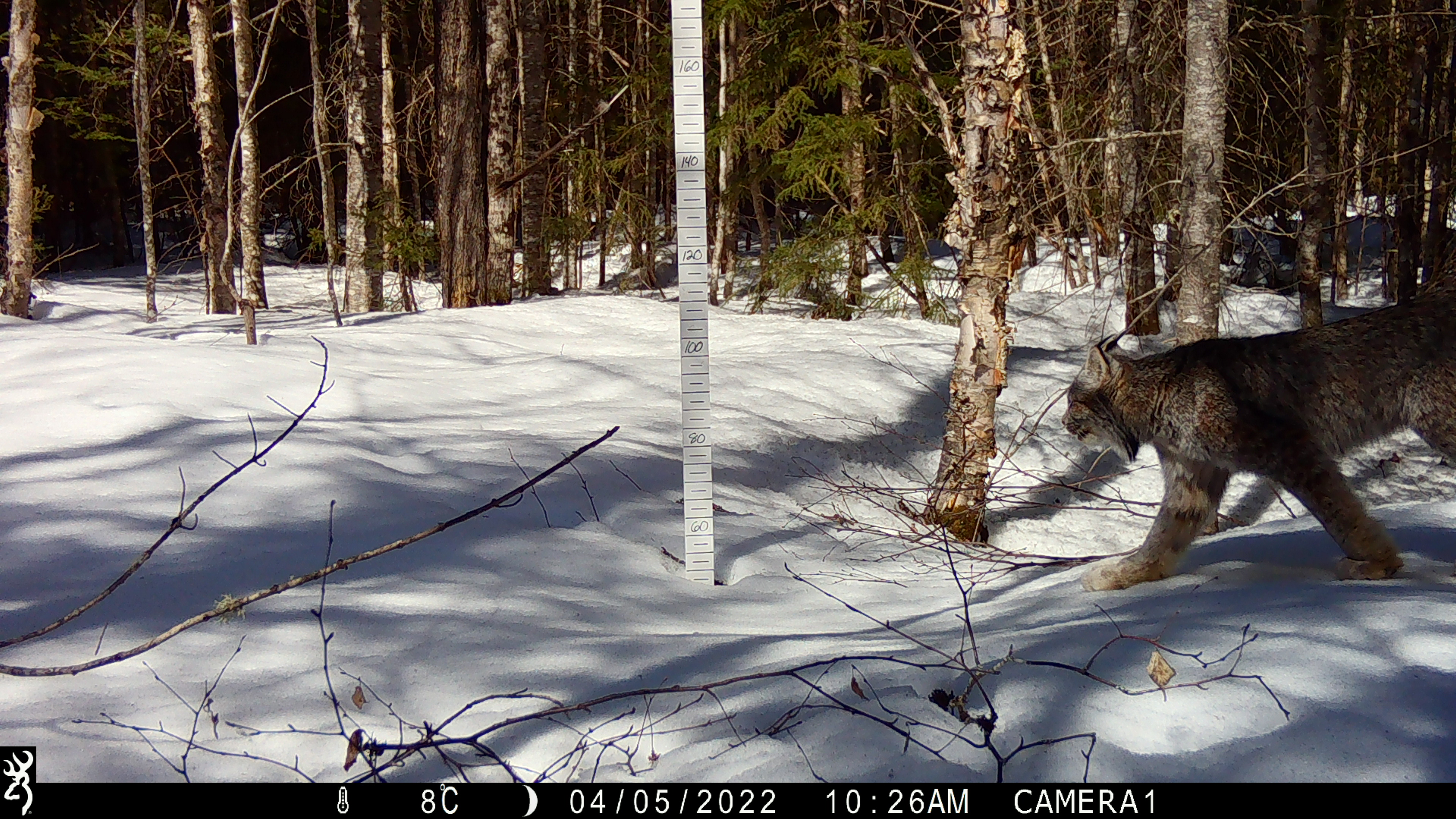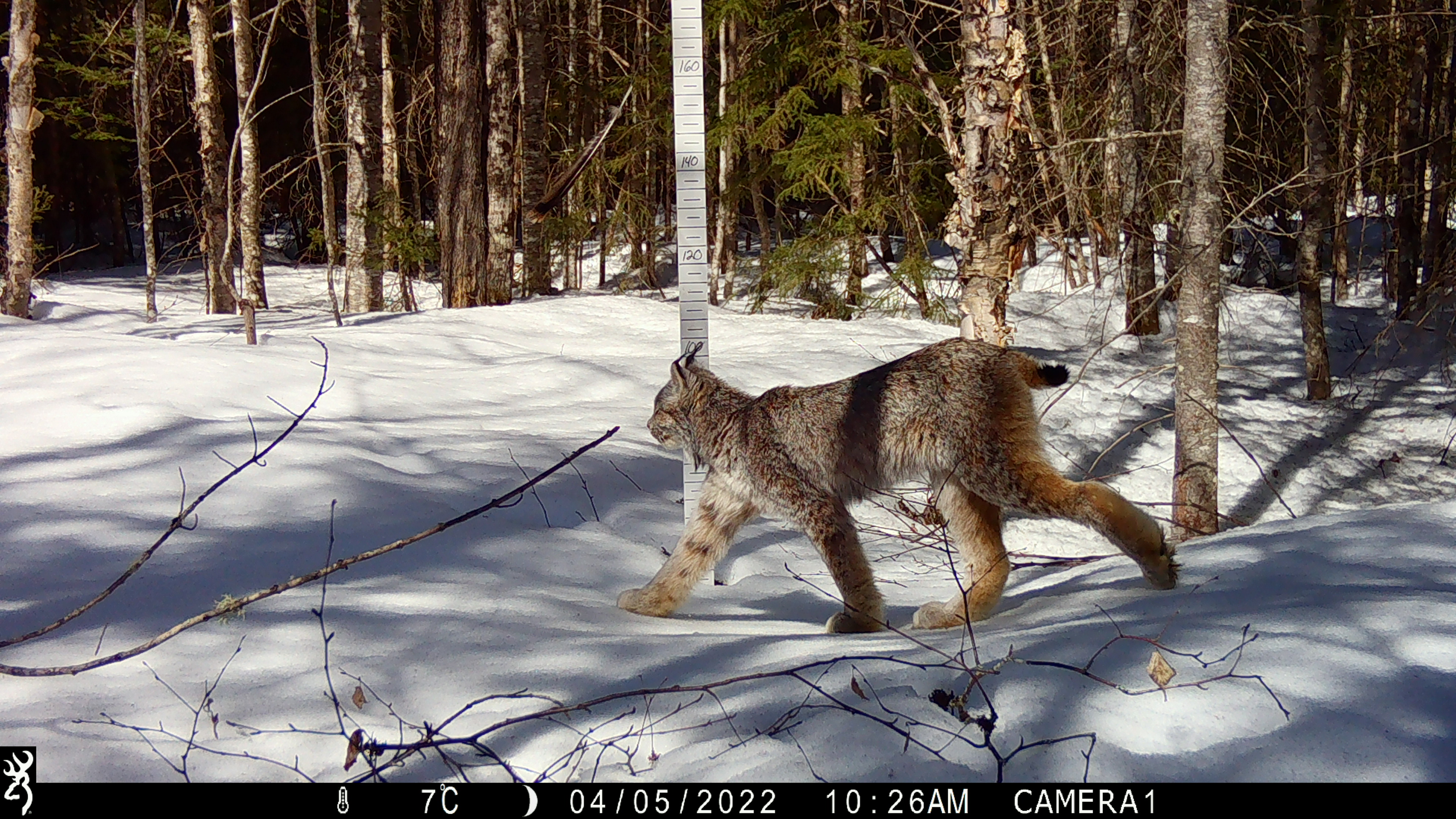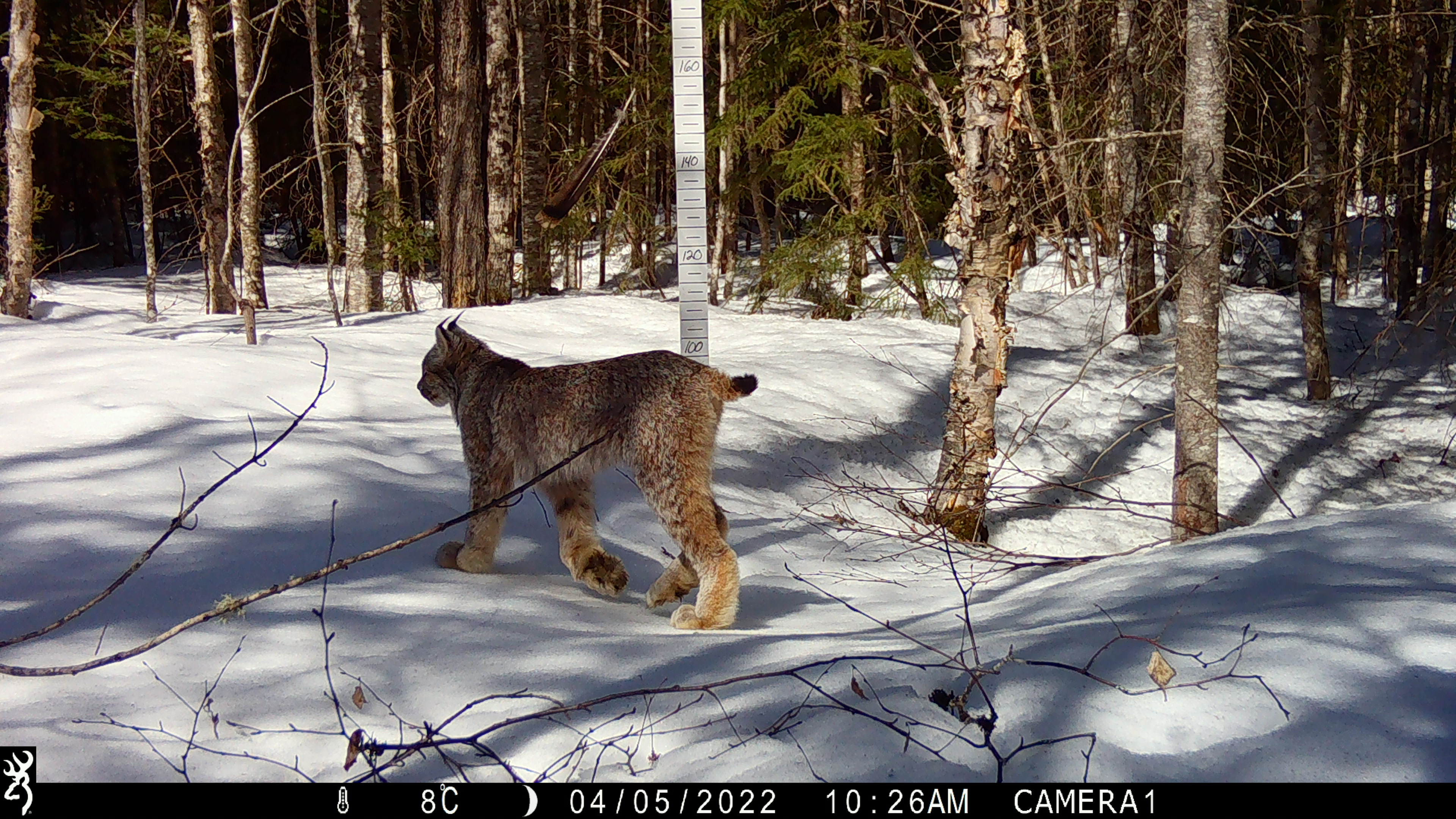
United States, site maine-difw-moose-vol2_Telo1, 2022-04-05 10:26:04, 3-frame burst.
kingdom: Animalia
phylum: Chordata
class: Mammalia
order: Carnivora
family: Felidae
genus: Lynx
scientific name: Lynx canadensis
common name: canada lynx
Canada lynx (Lynx canadensis).